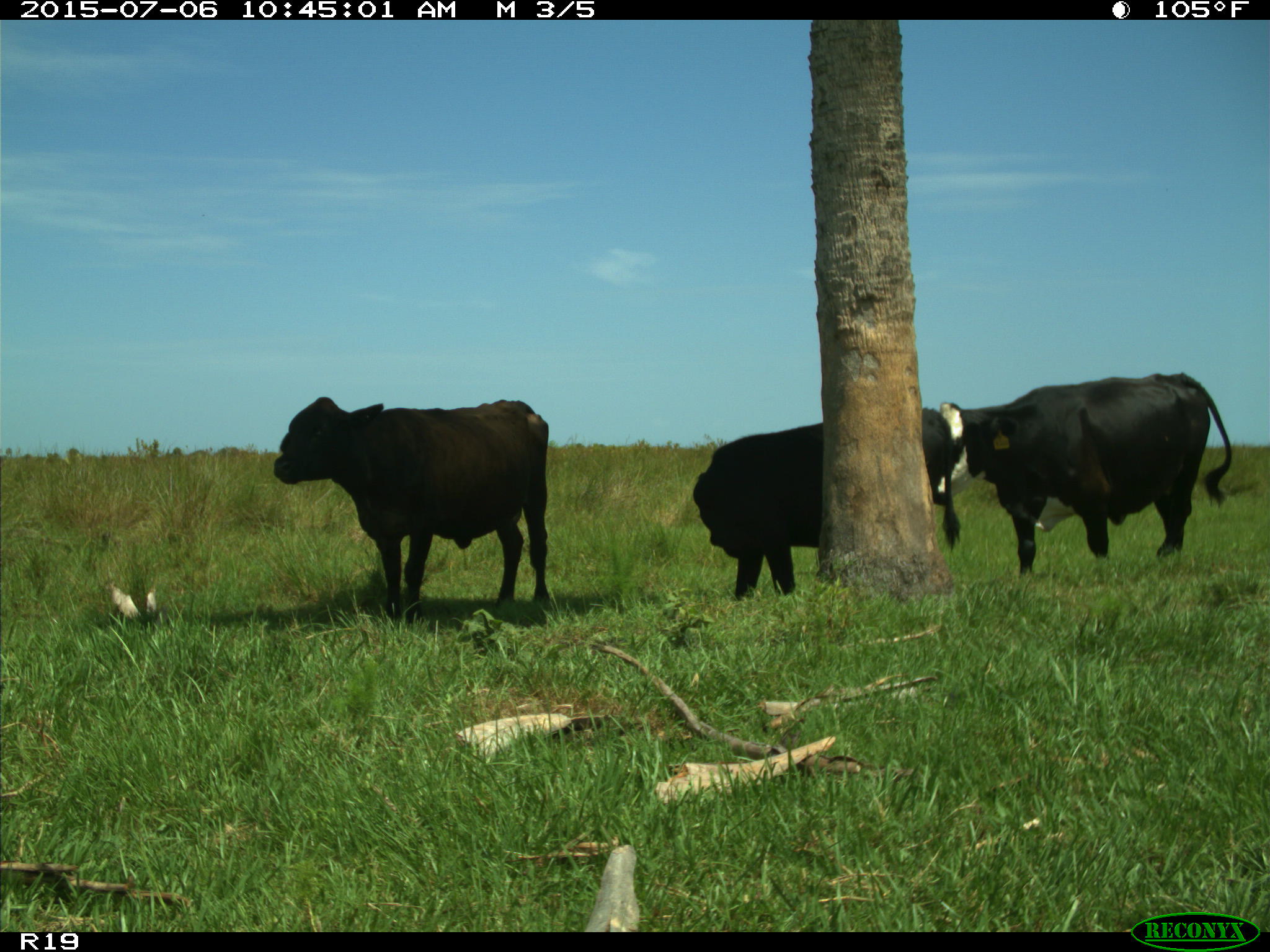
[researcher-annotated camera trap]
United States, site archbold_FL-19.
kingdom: Animalia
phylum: Chordata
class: Mammalia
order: Artiodactyla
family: Bovidae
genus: Bos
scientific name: Bos taurus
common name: domestic cow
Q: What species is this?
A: Bos taurus (domestic cow).